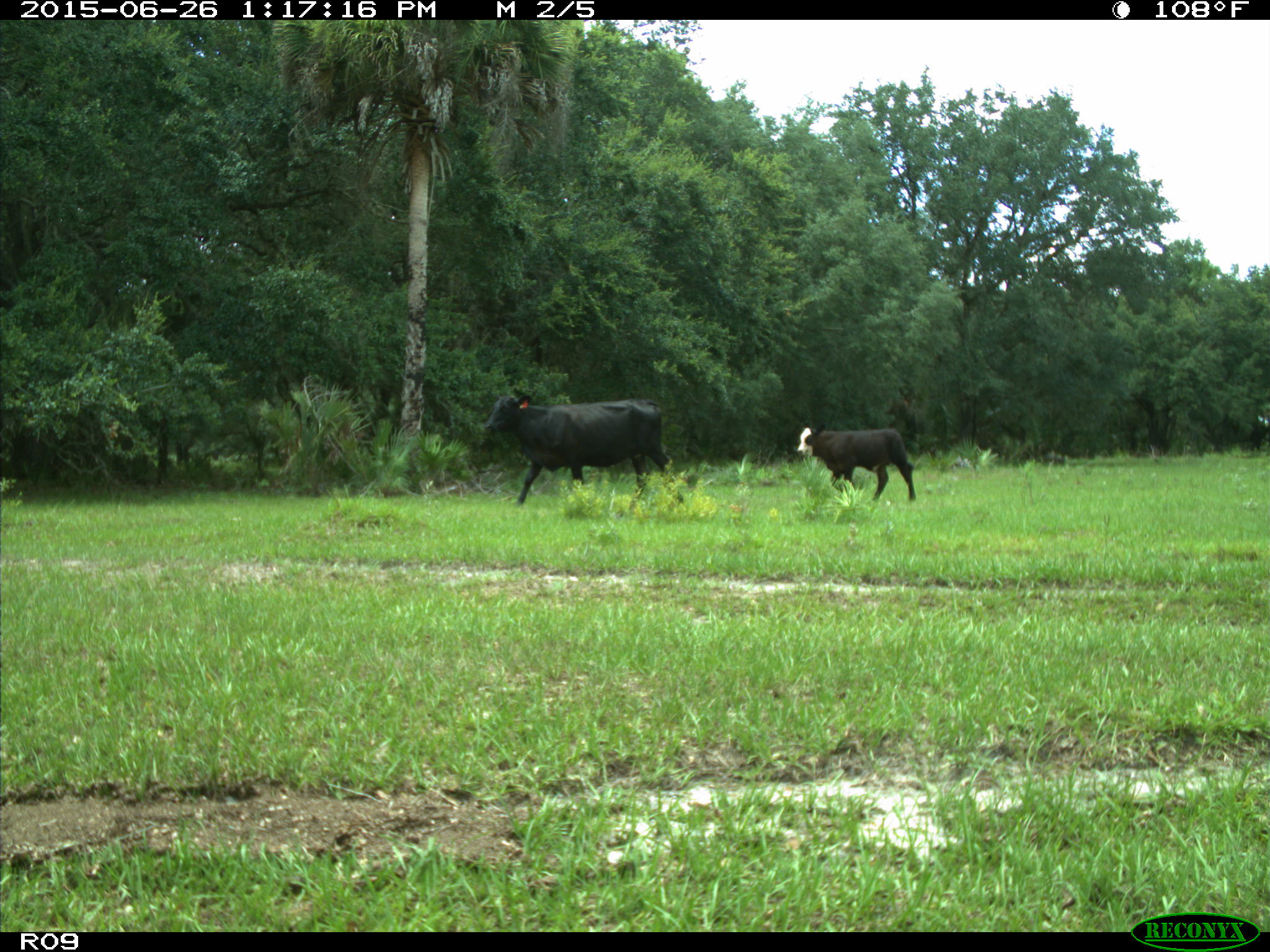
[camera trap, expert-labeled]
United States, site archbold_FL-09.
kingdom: Animalia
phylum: Chordata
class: Mammalia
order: Artiodactyla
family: Bovidae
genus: Bos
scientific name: Bos taurus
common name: domestic cow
Bos taurus (domestic cow).